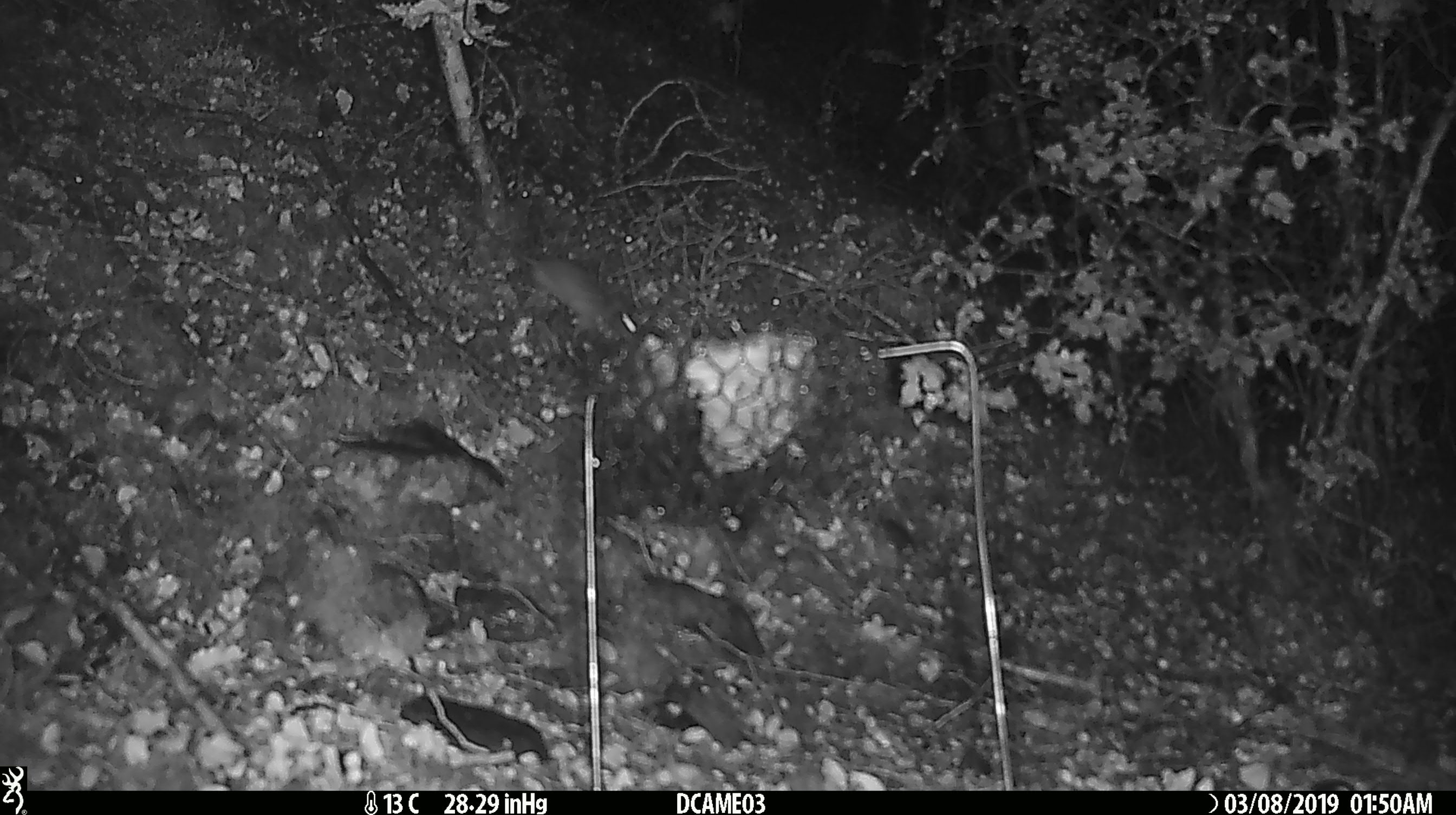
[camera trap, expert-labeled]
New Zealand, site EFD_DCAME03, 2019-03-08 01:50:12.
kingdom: Animalia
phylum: Chordata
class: Mammalia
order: Rodentia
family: Muridae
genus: Mus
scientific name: Mus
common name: mouse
Mouse (Mus).